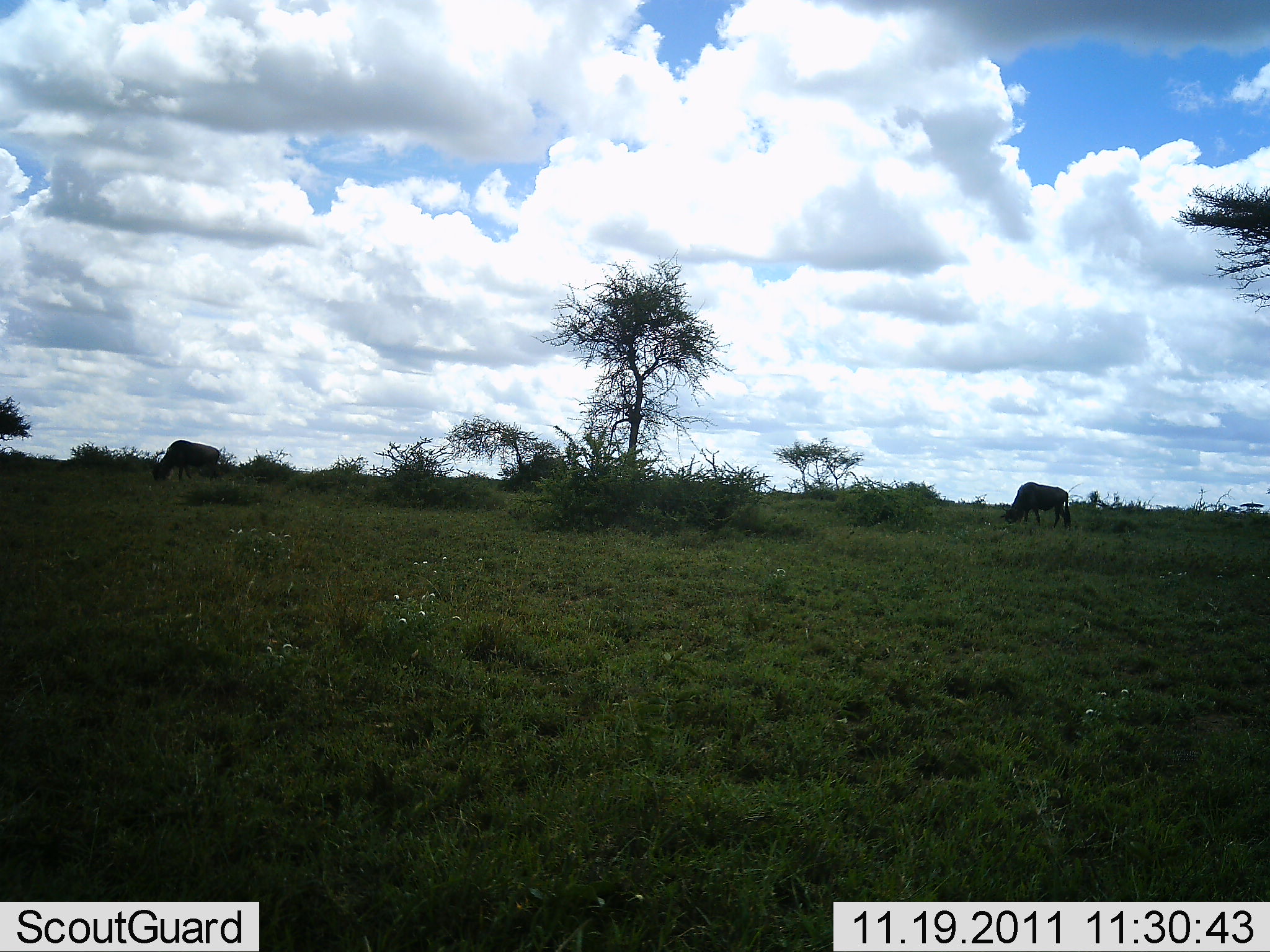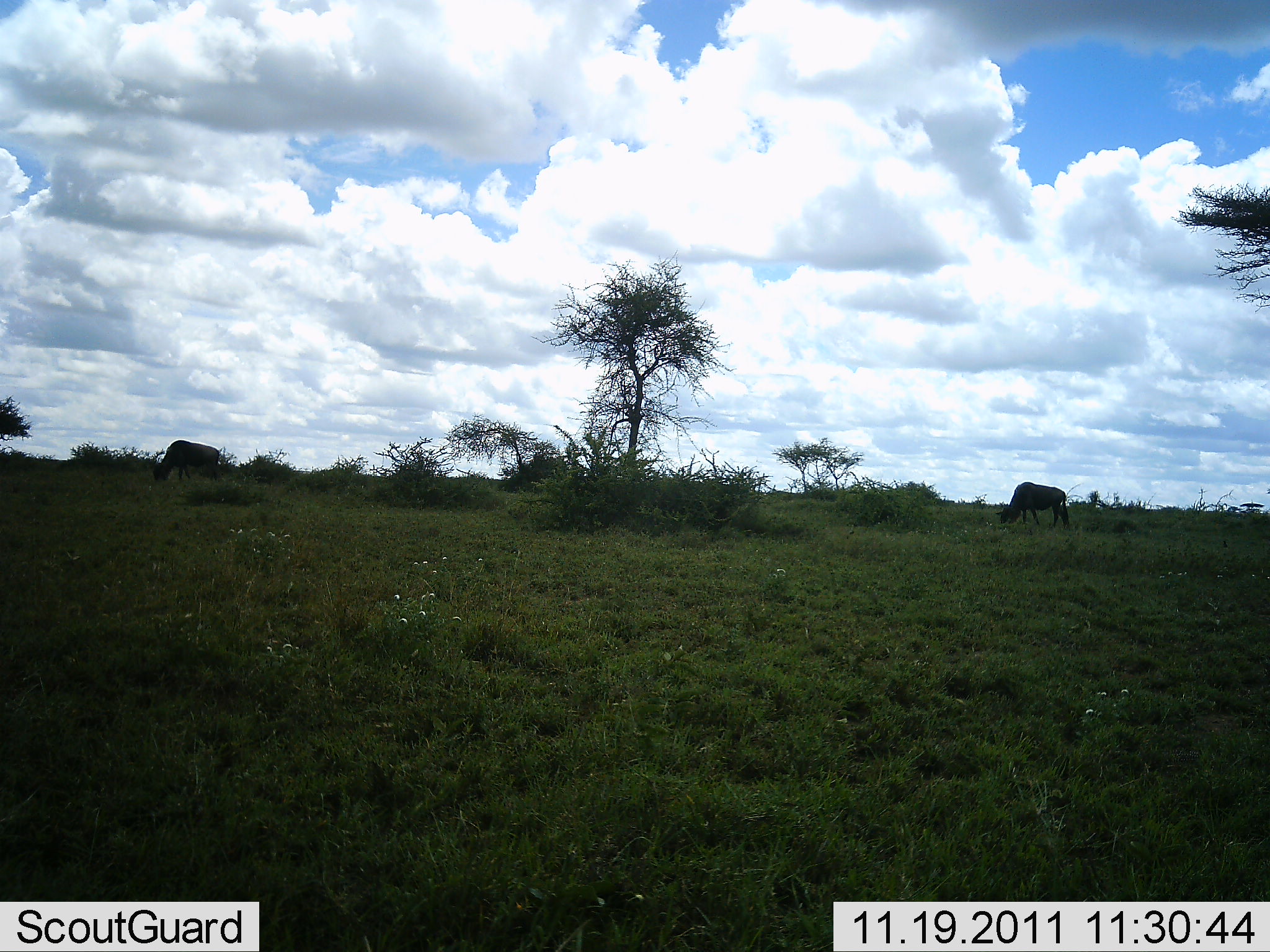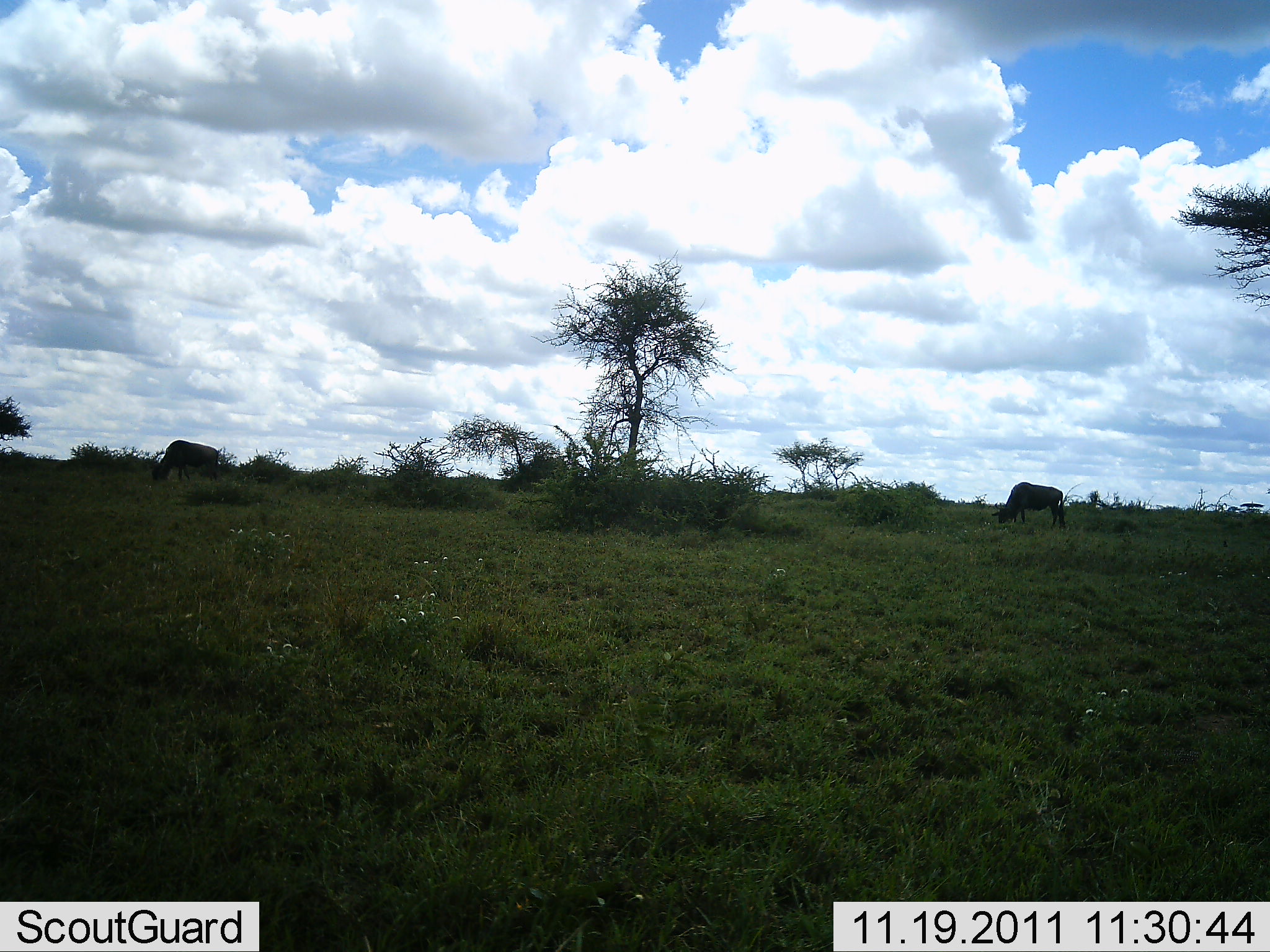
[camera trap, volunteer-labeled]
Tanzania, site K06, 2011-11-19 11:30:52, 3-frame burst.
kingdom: Animalia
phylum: Chordata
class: Mammalia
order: Artiodactyla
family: Bovidae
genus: Connochaetes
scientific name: Connochaetes taurinus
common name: blue wildebeest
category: wildebeest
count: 2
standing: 36%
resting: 0%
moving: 0%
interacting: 0%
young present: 0%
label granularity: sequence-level